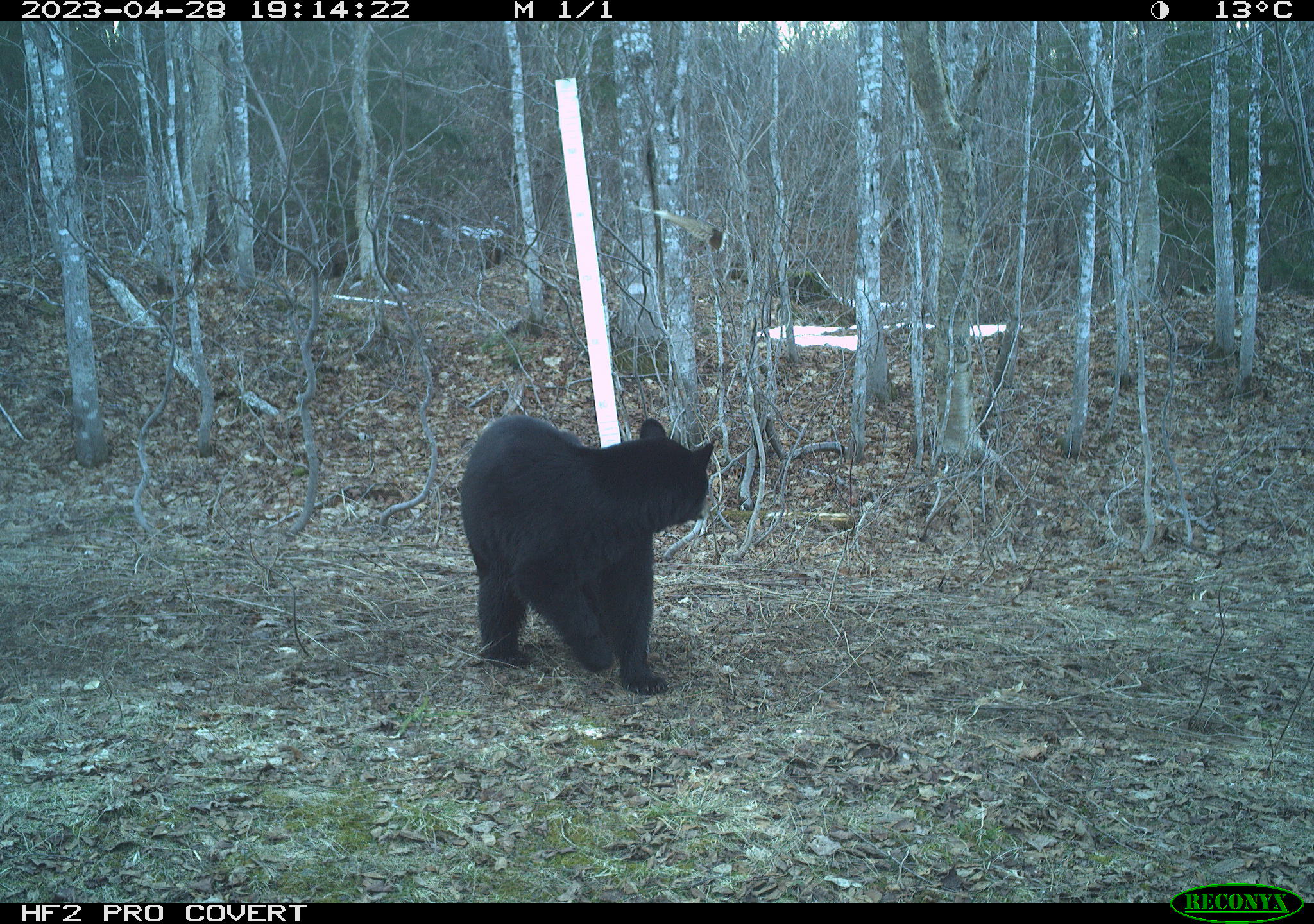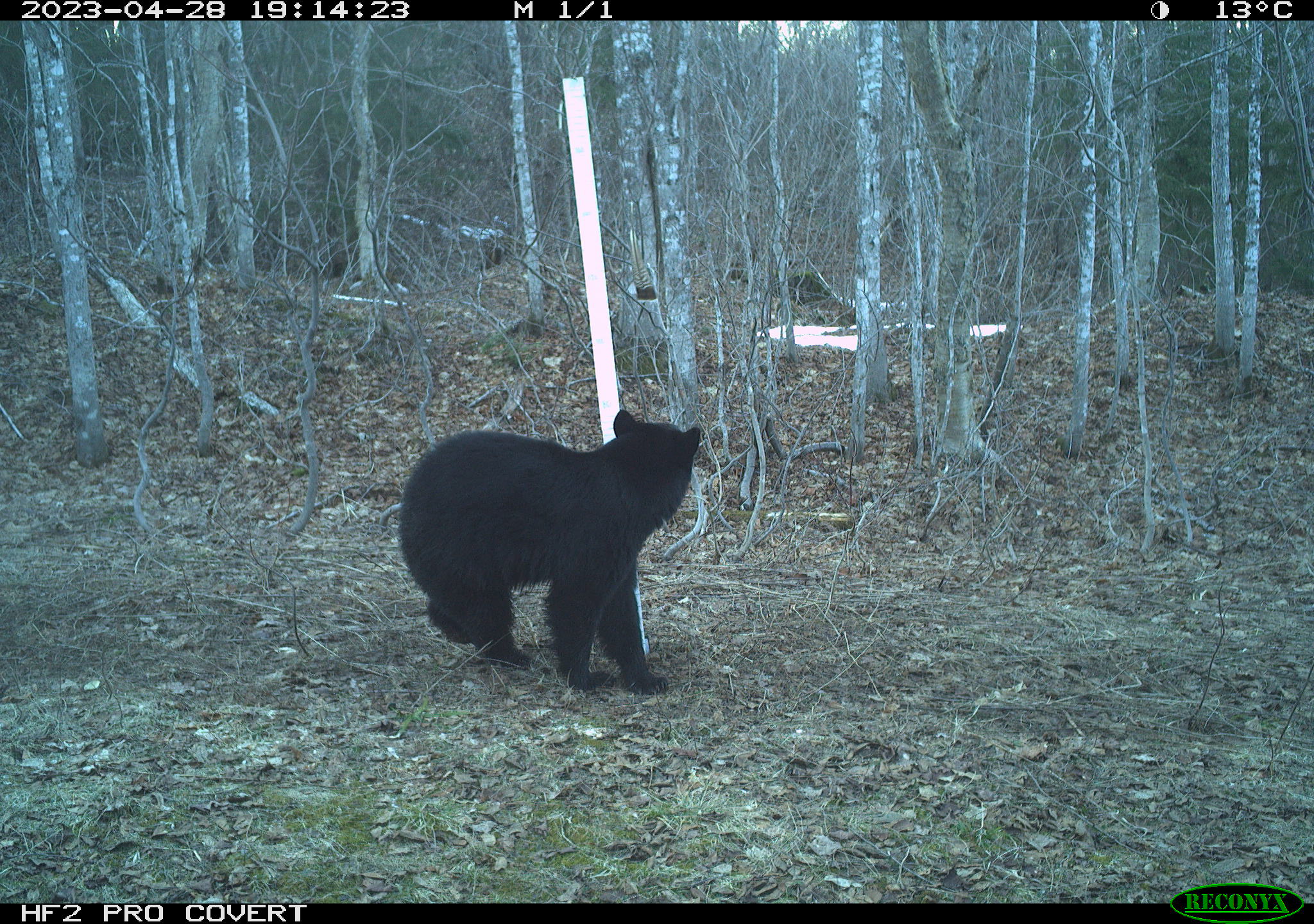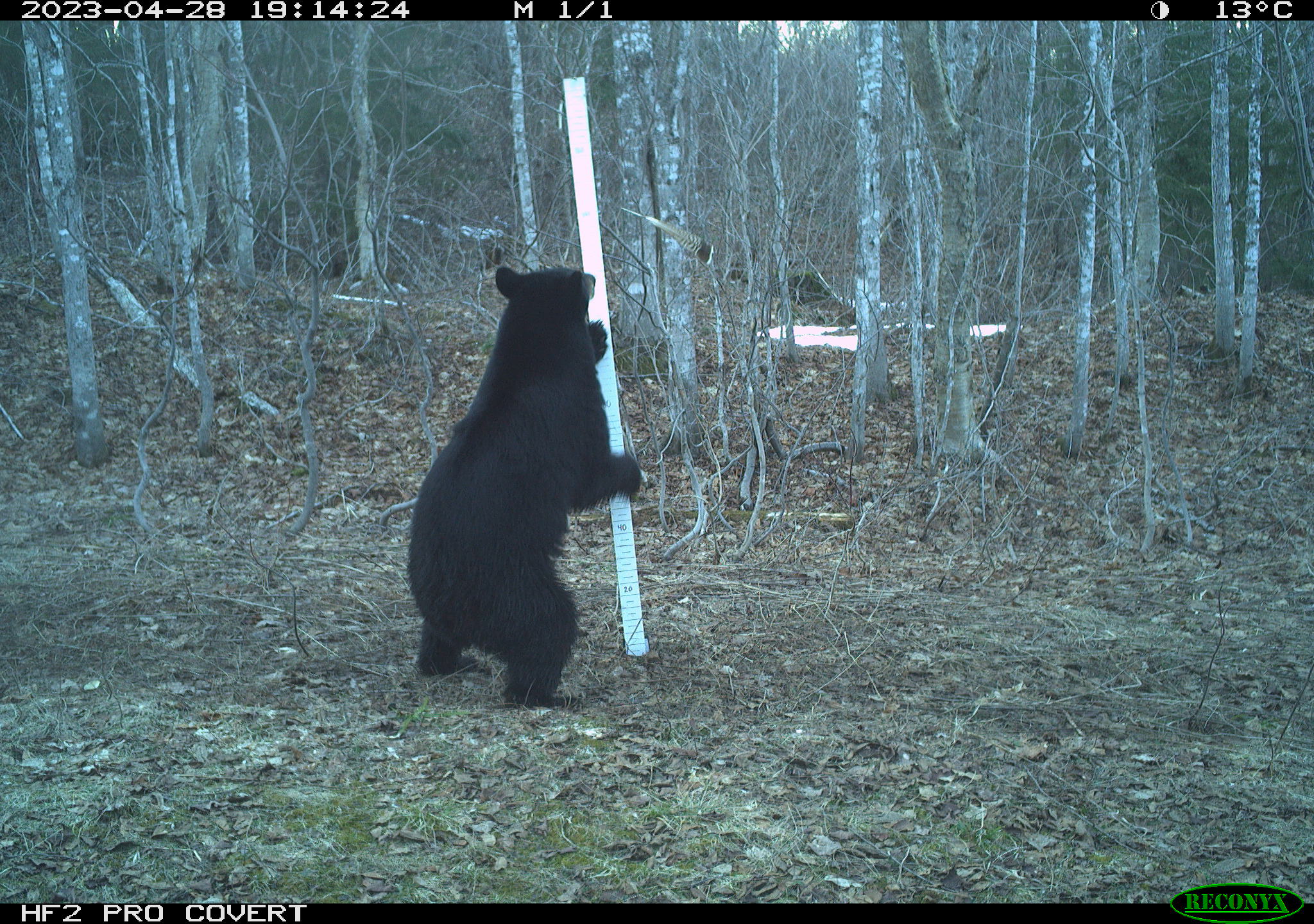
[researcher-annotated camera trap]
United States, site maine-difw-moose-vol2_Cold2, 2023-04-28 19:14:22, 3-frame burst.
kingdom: Animalia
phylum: Chordata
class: Mammalia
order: Carnivora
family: Ursidae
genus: Ursus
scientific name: Ursus americanus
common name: black bear